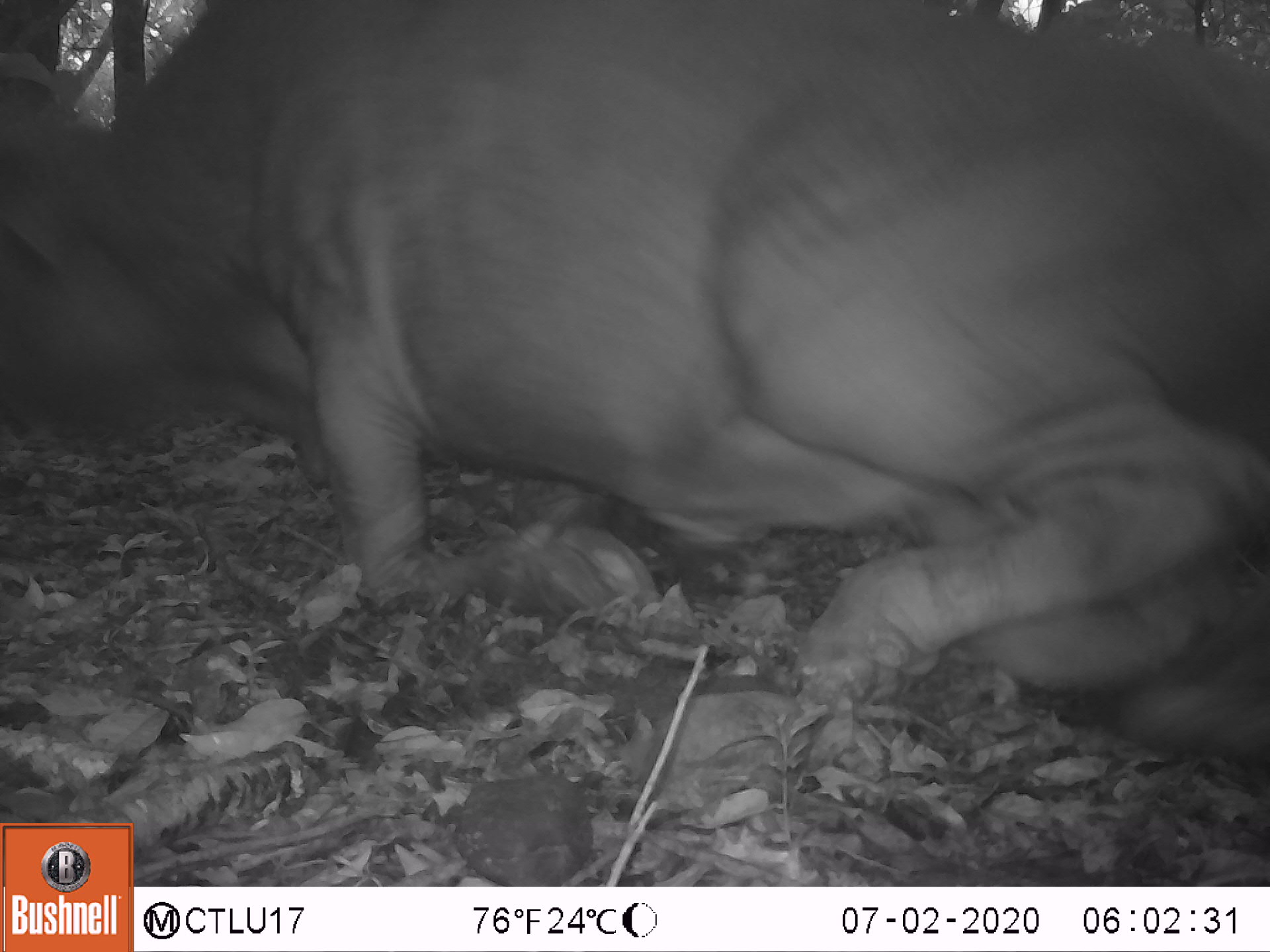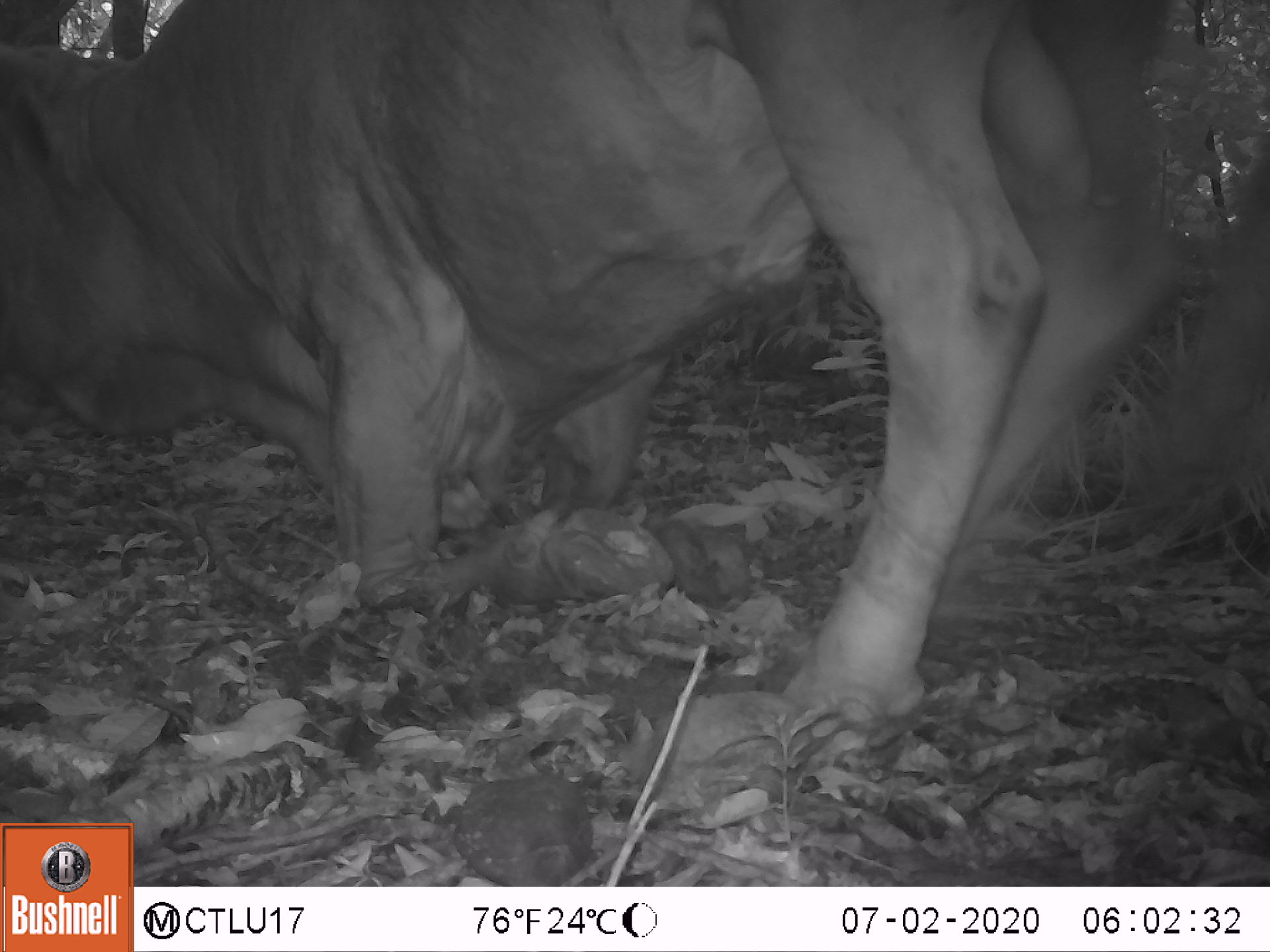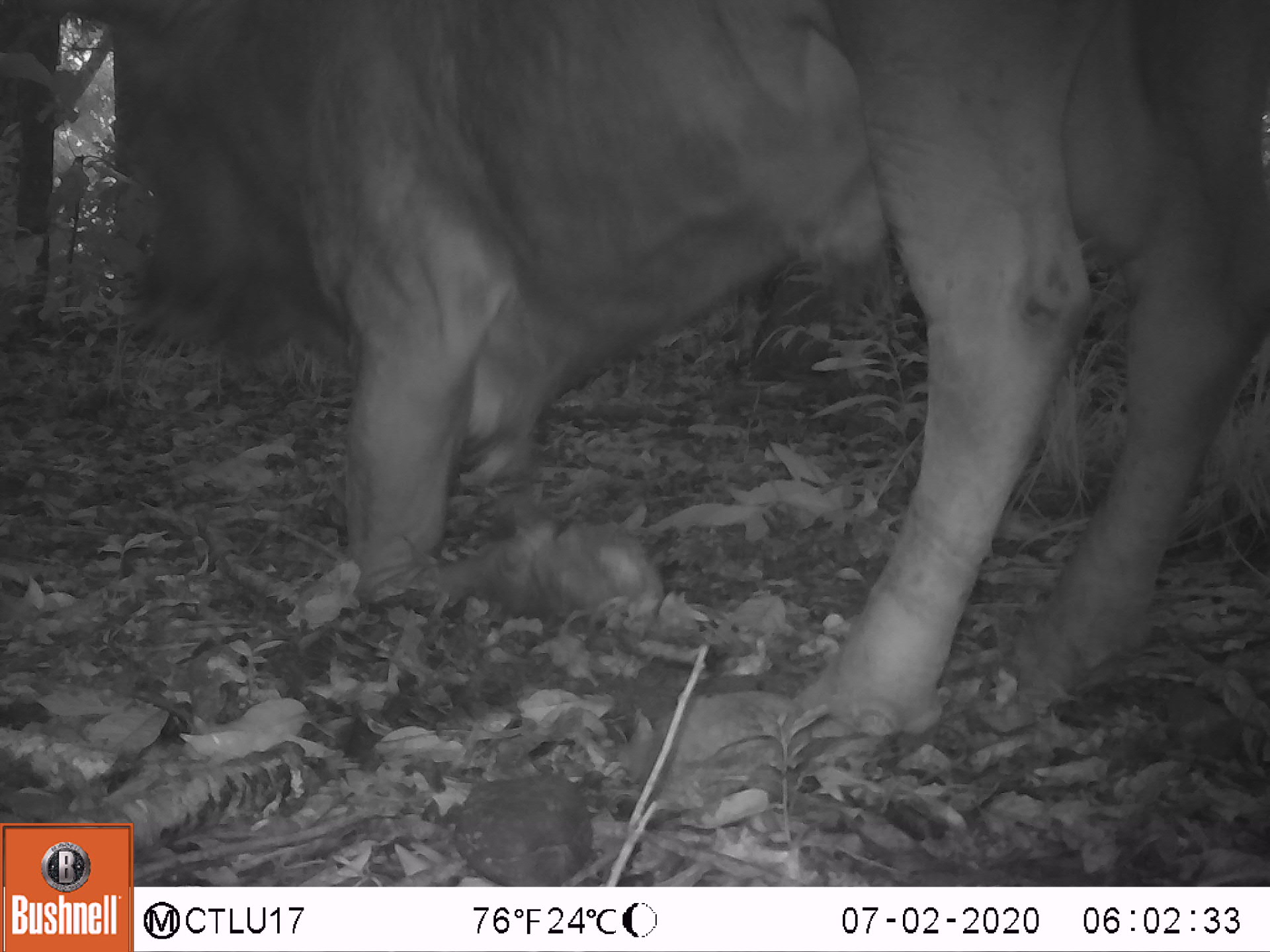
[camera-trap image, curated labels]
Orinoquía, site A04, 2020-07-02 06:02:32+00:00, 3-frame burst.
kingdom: Animalia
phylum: Chordata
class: Mammalia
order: Artiodactyla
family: Bovidae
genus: Bos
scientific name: Bos taurus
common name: cow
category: cattle